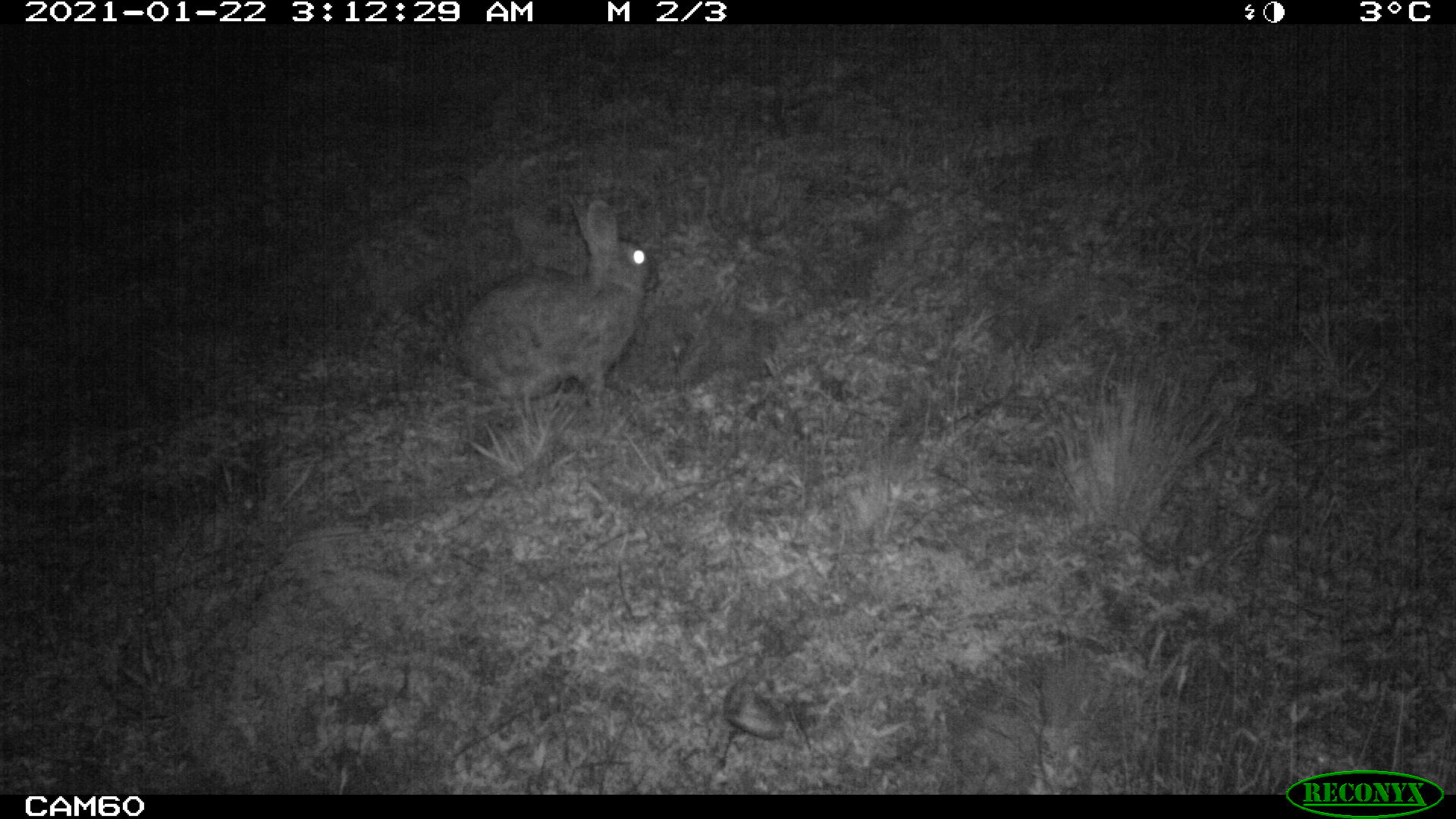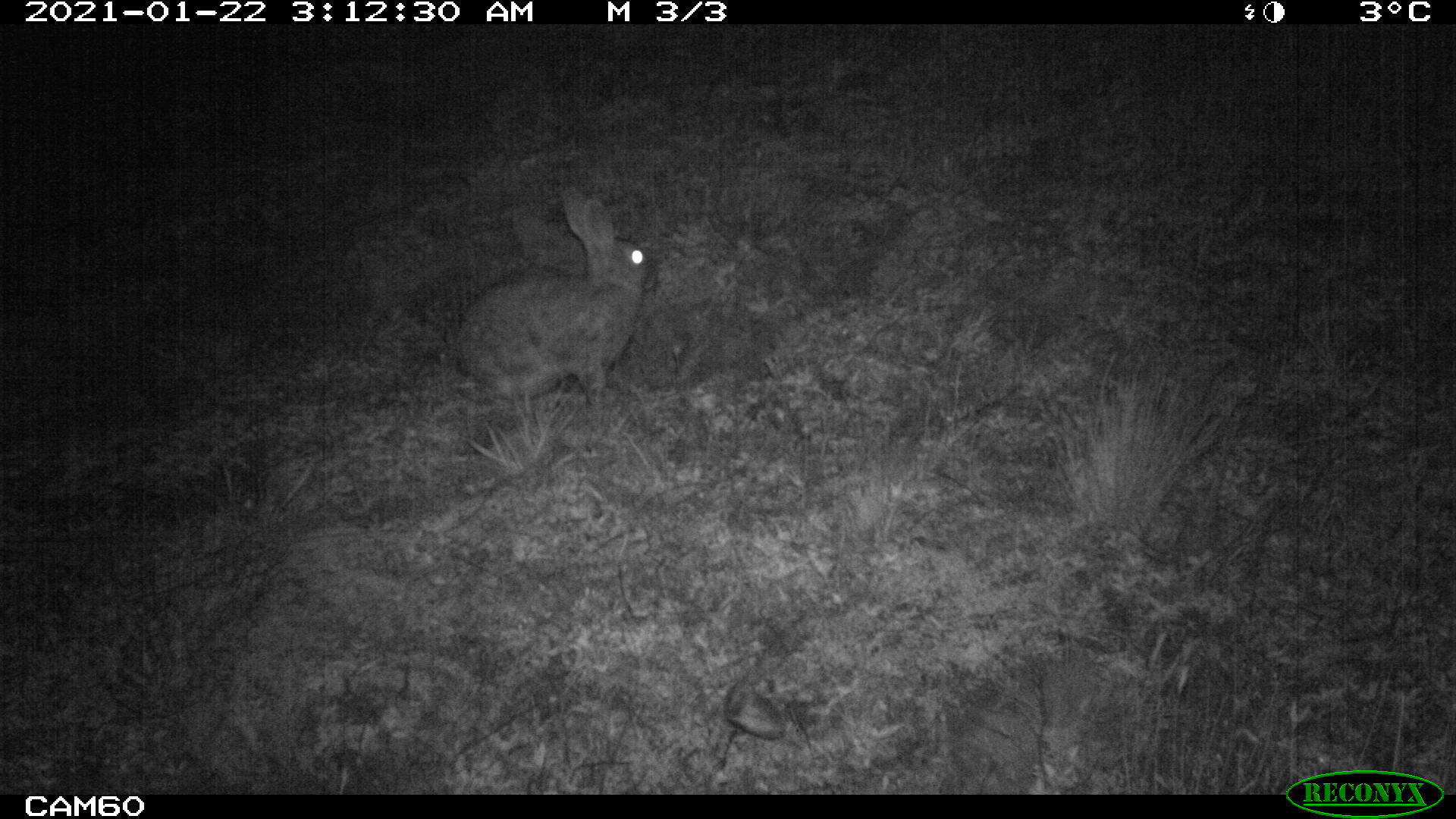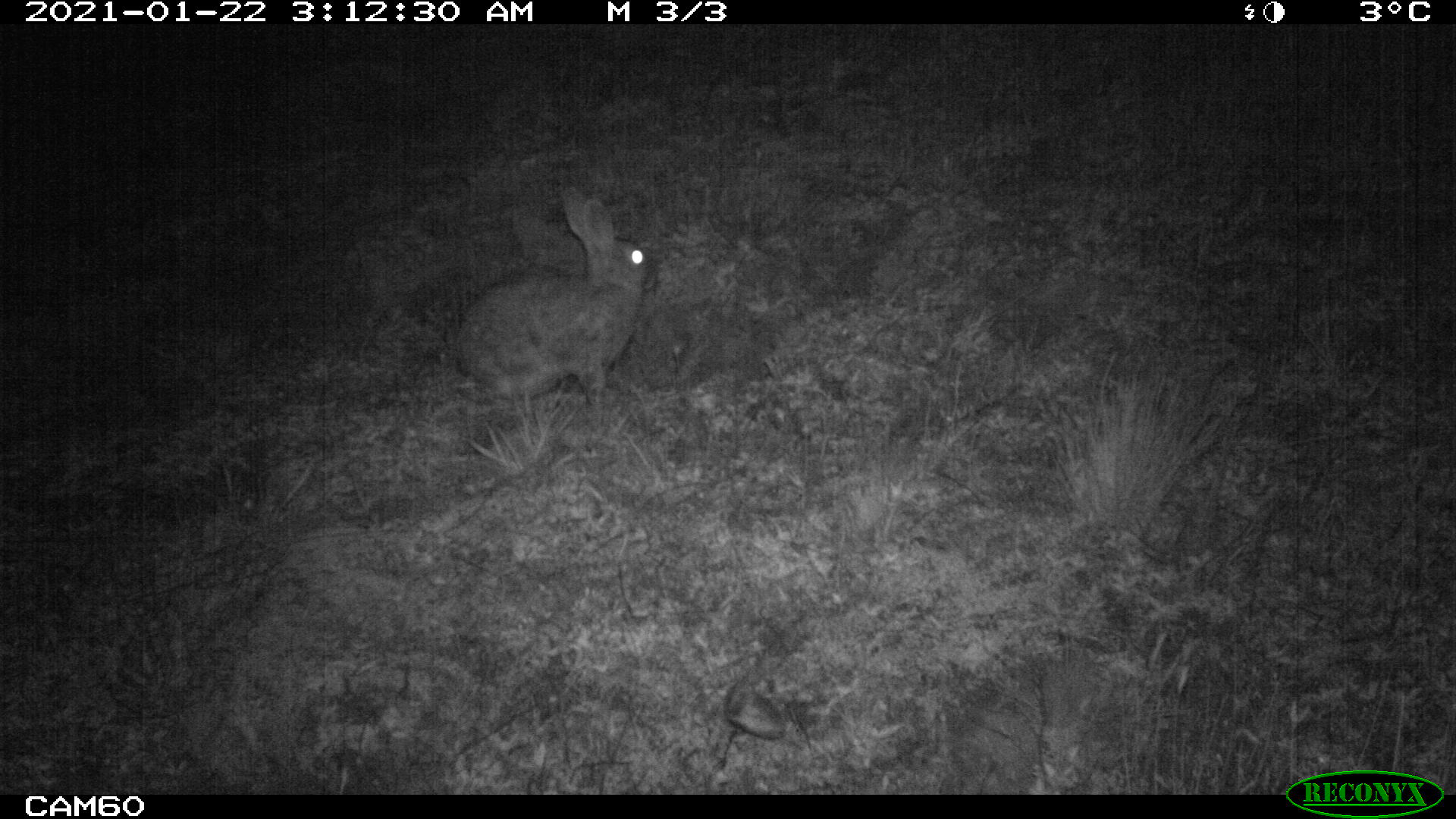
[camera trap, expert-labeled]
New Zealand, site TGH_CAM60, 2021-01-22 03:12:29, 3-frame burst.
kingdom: Animalia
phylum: Chordata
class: Mammalia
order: Lagomorpha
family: Leporidae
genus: Oryctolagus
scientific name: Oryctolagus cuniculus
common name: european rabbit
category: rabbit